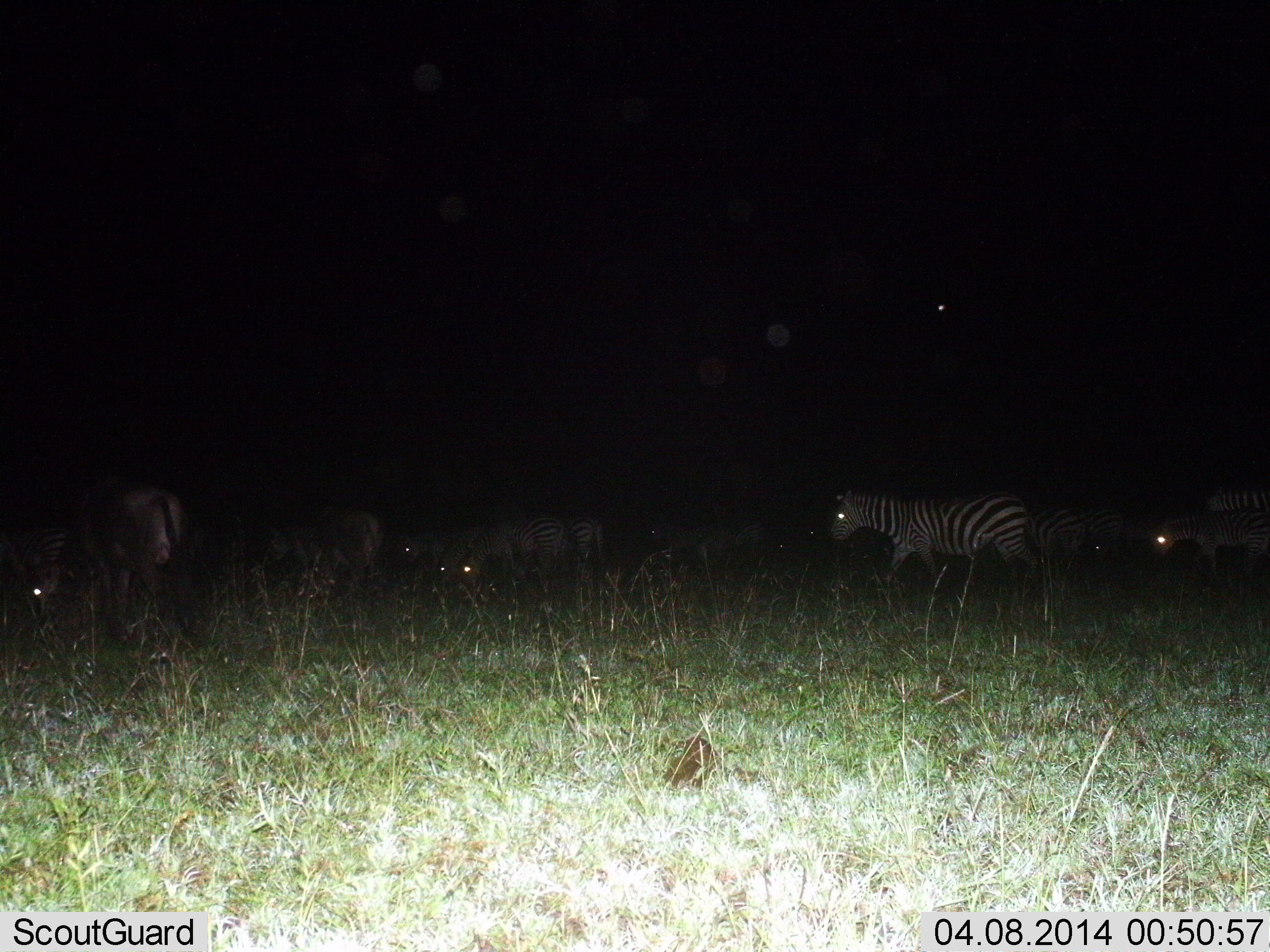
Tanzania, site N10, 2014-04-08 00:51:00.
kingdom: Animalia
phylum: Chordata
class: Mammalia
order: Perissodactyla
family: Equidae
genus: Equus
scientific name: Equus quagga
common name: plains zebra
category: zebra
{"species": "zebra (plains zebra) (Equus quagga)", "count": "8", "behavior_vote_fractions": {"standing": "42%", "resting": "2%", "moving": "63%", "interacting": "2%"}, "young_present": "0%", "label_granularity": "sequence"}